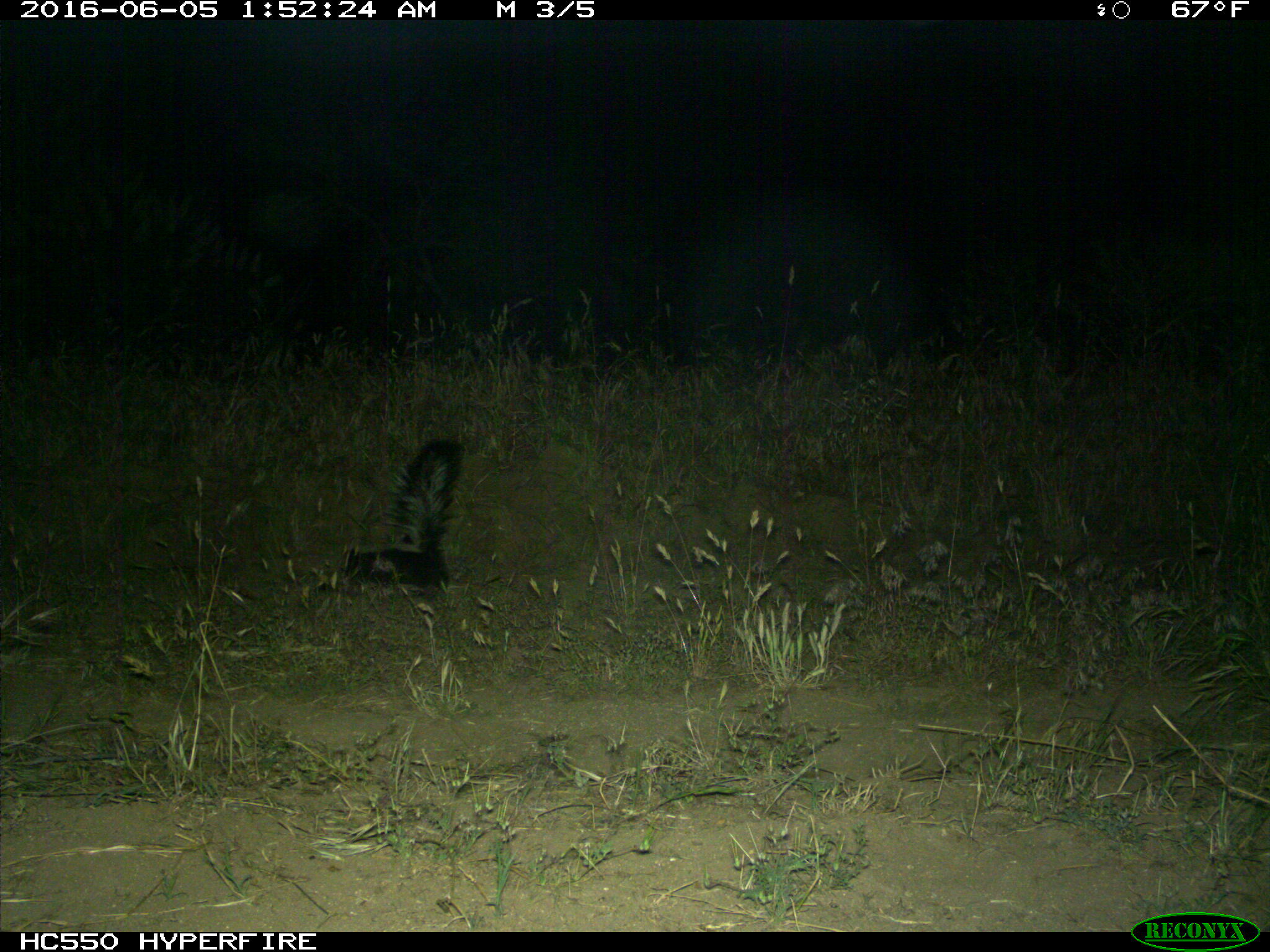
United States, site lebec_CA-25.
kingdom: Animalia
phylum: Chordata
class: Mammalia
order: Carnivora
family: Mephitidae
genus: Mephitis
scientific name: Mephitis mephitis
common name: striped skunk